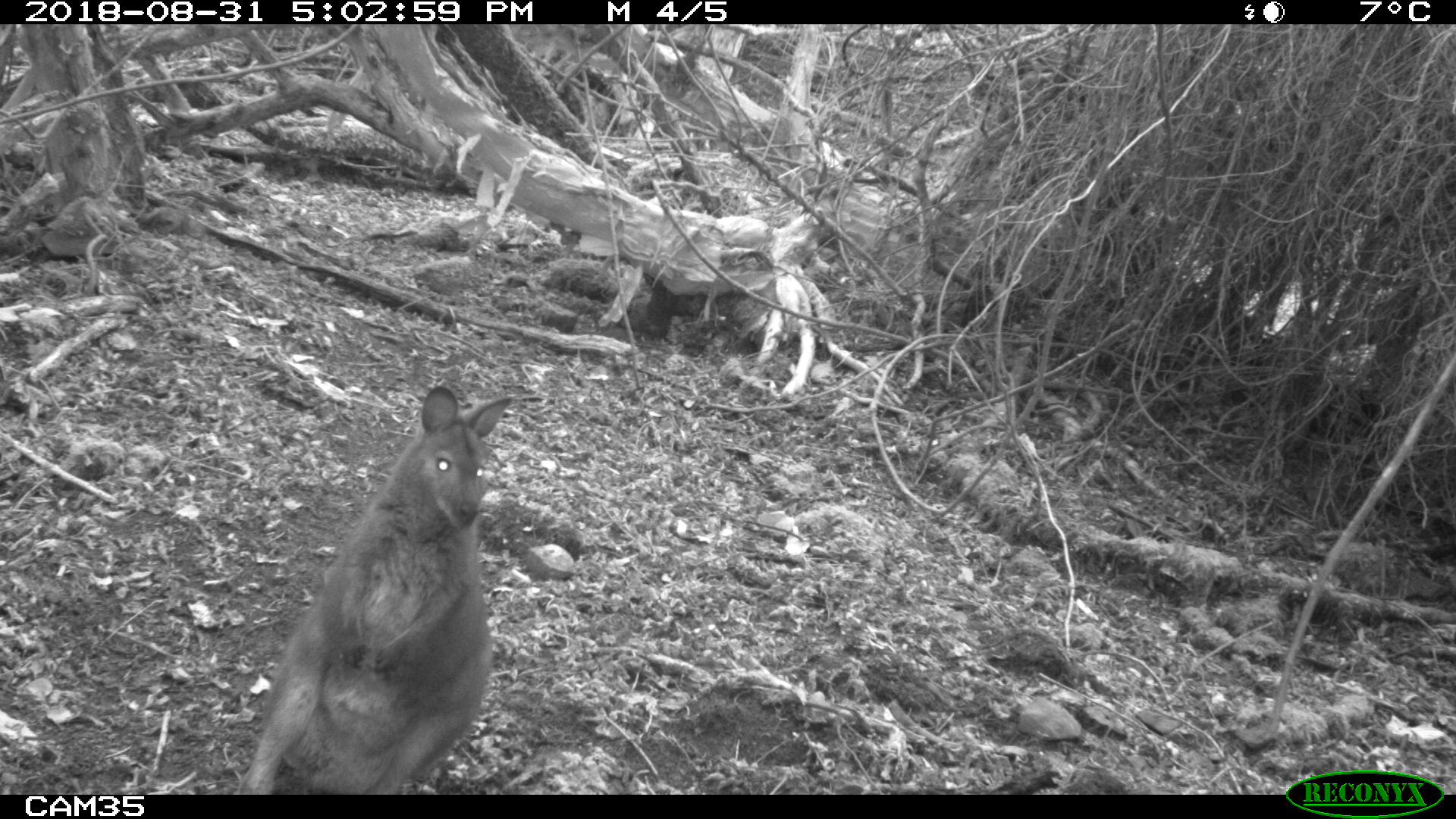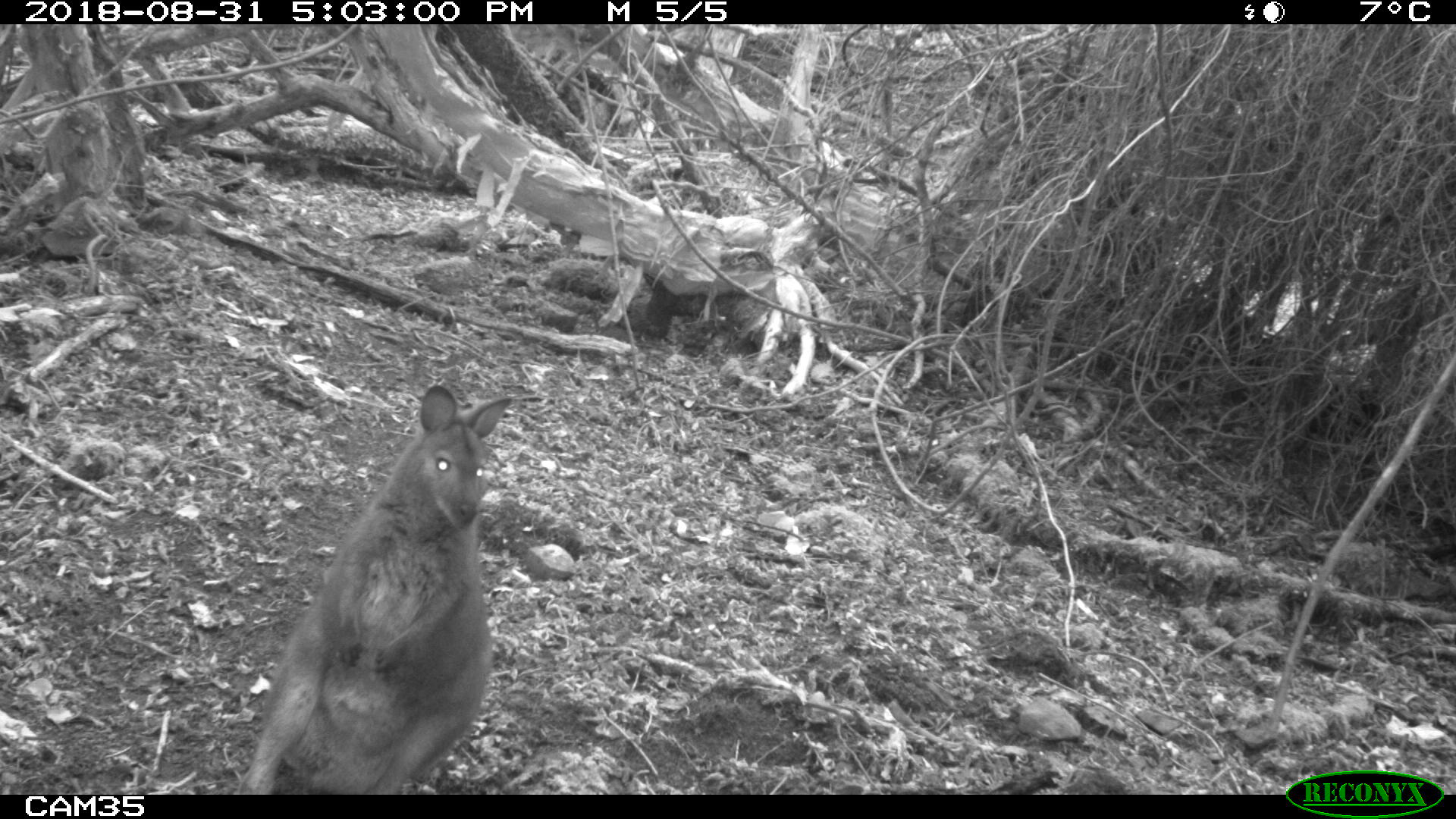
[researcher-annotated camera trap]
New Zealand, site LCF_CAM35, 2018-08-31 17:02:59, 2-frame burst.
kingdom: Animalia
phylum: Chordata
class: Mammalia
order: Diprotodontia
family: Macropodidae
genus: Notamacropus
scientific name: Notamacropus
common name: wallaby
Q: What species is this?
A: Wallaby (Notamacropus).